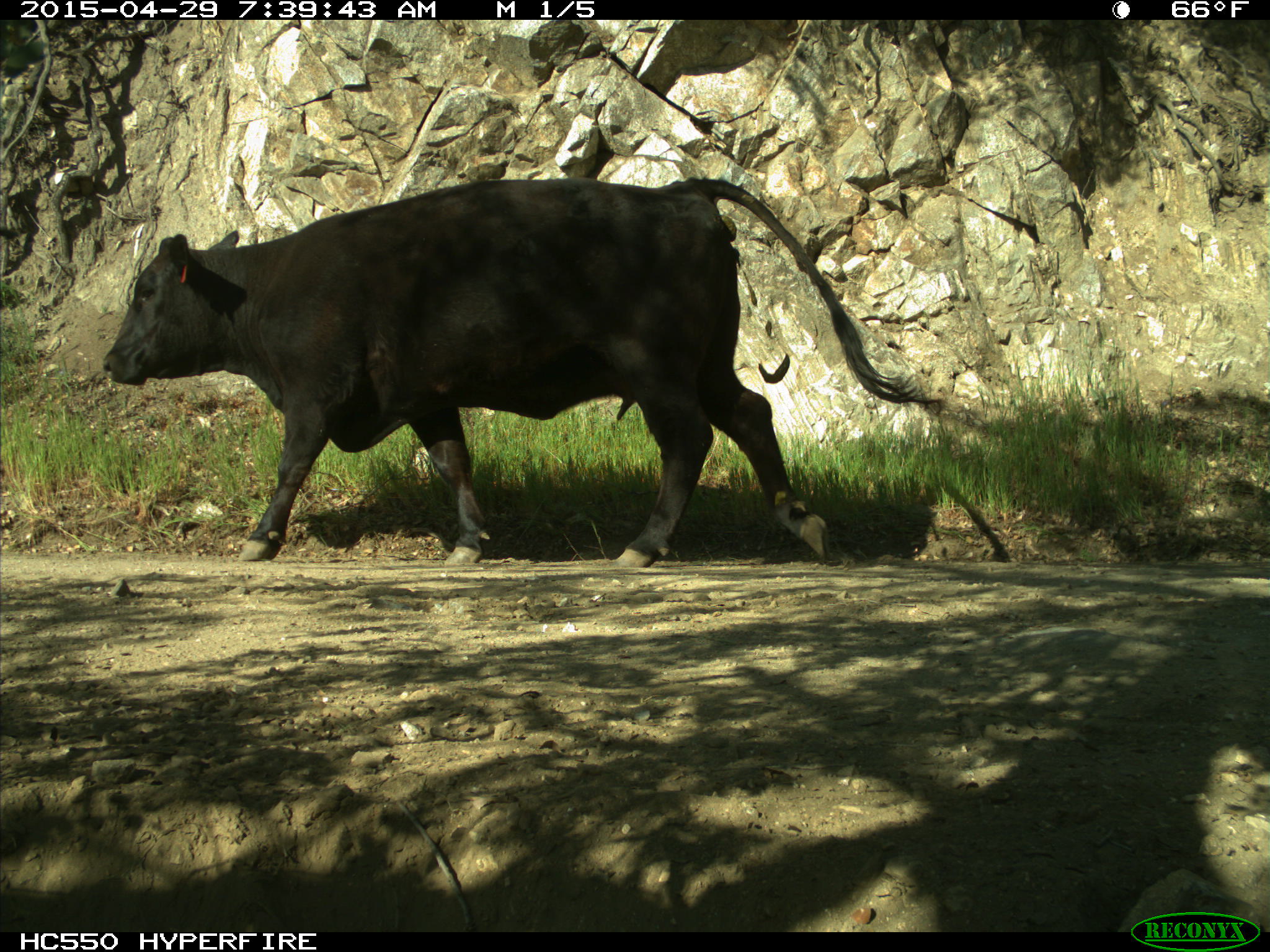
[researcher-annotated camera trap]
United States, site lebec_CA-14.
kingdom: Animalia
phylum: Chordata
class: Mammalia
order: Artiodactyla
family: Bovidae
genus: Bos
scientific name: Bos taurus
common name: domestic cow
Bos taurus (domestic cow).